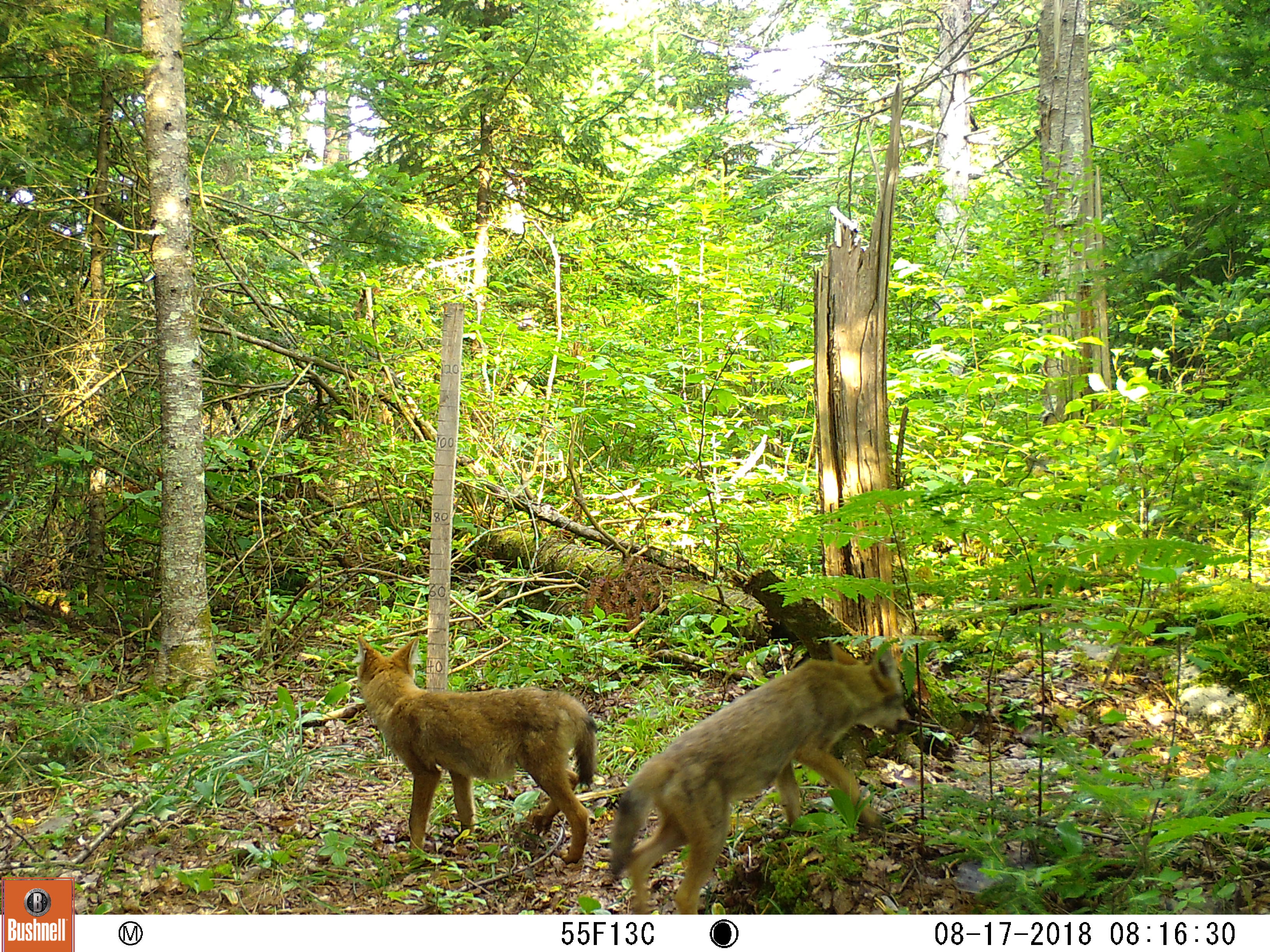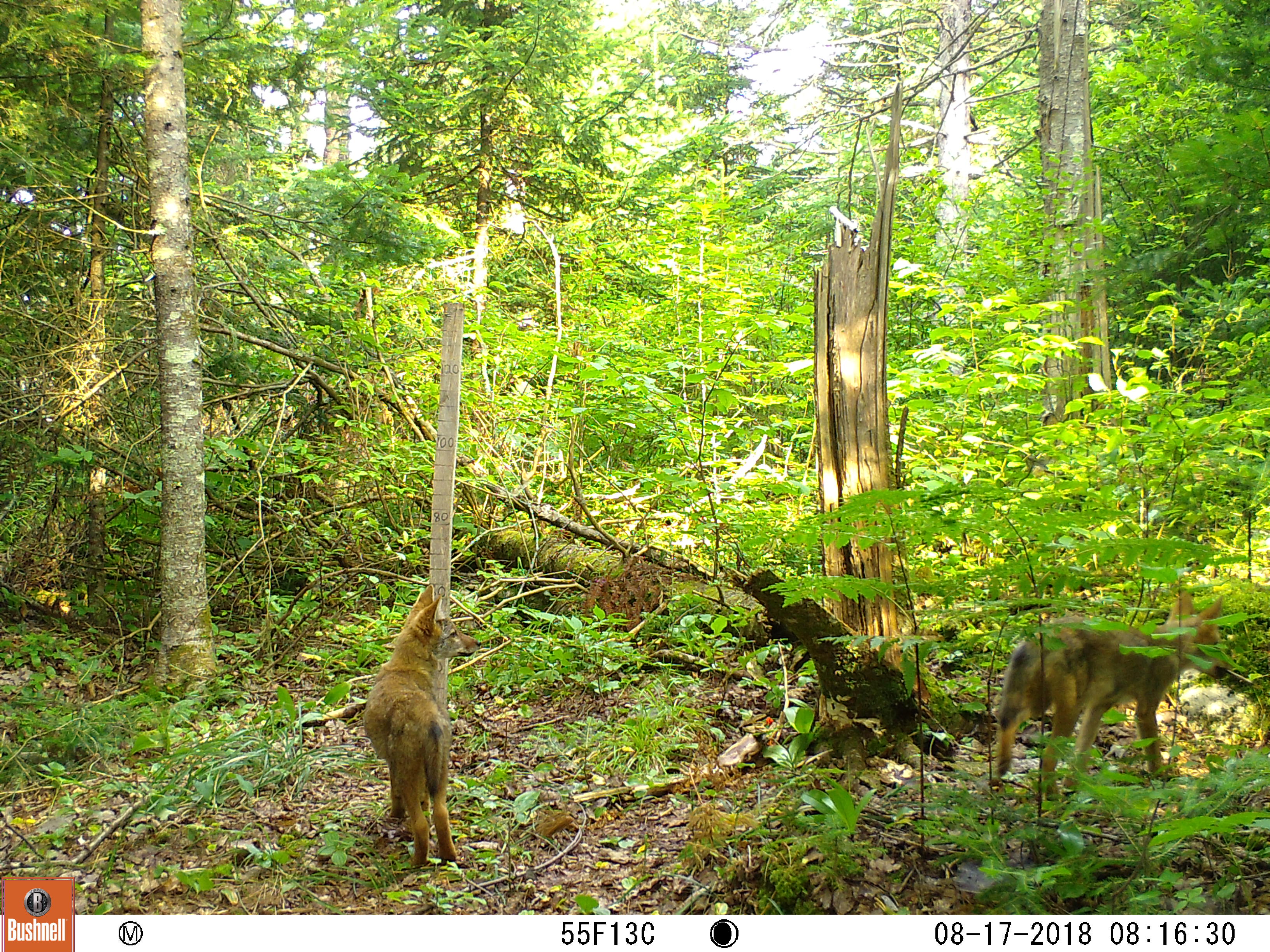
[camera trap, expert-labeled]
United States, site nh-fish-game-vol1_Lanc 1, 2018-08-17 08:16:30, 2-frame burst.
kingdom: Animalia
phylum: Chordata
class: Mammalia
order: Carnivora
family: Canidae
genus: Canis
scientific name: Canis latrans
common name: coyote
Coyote (Canis latrans).